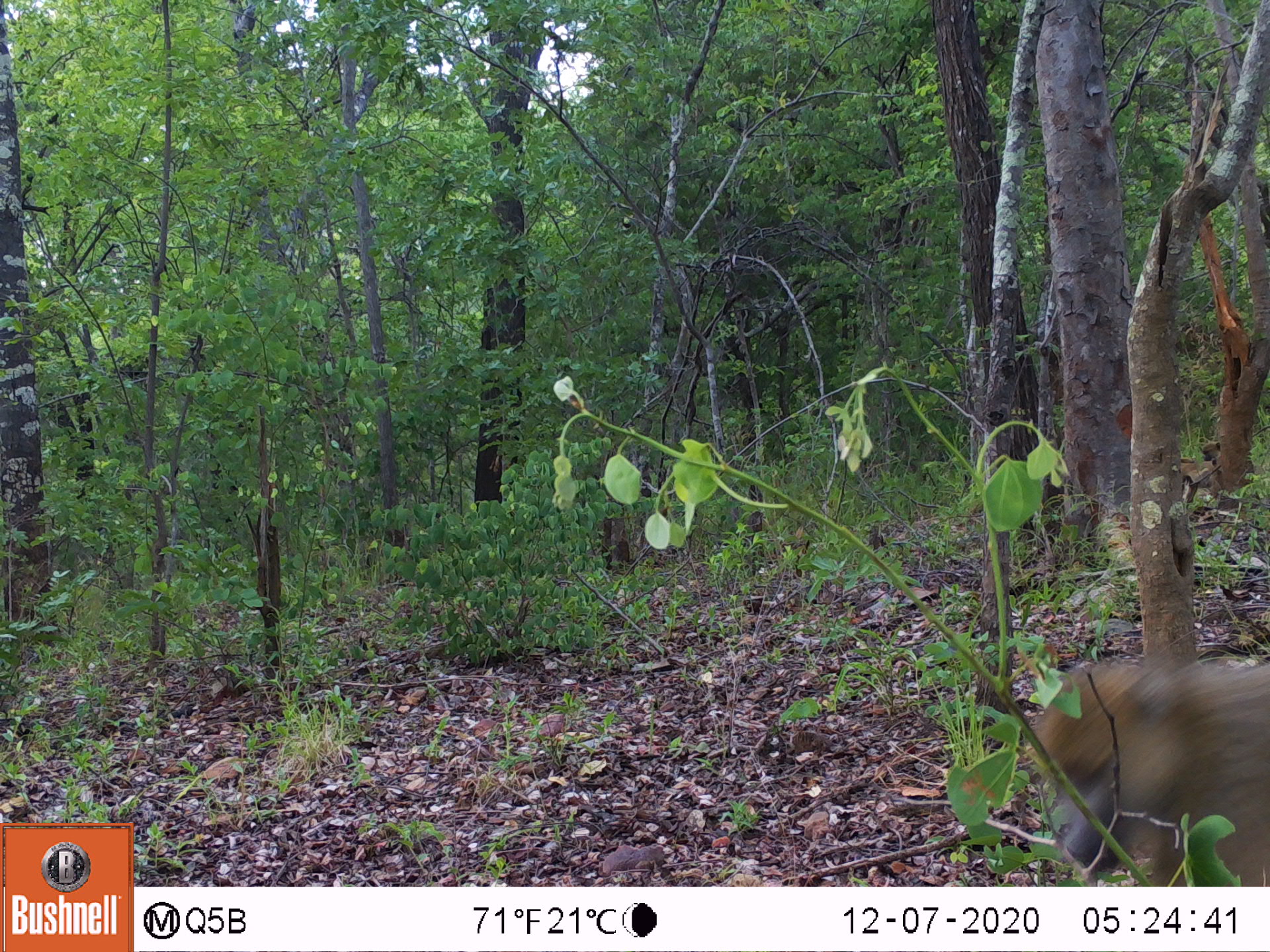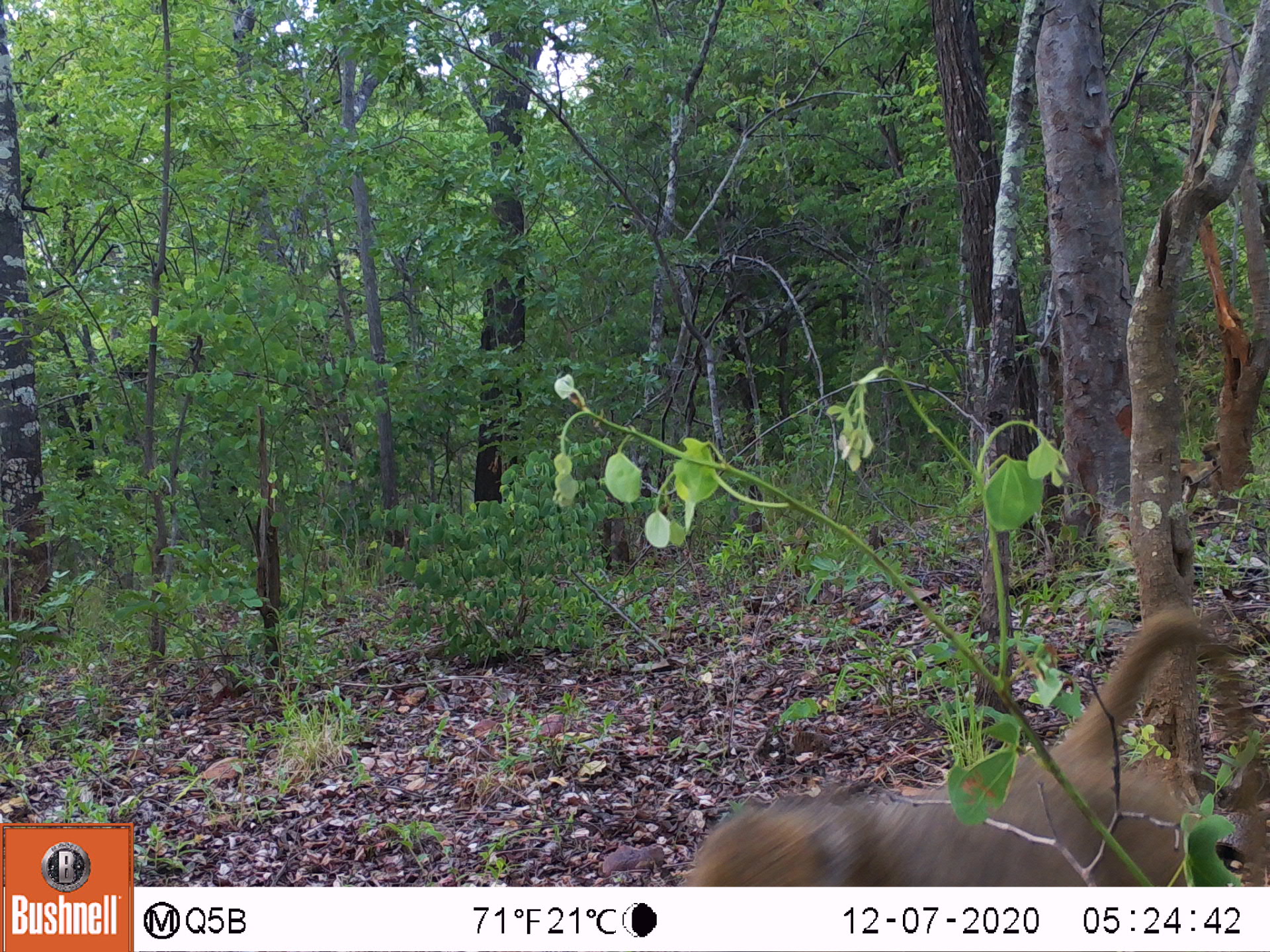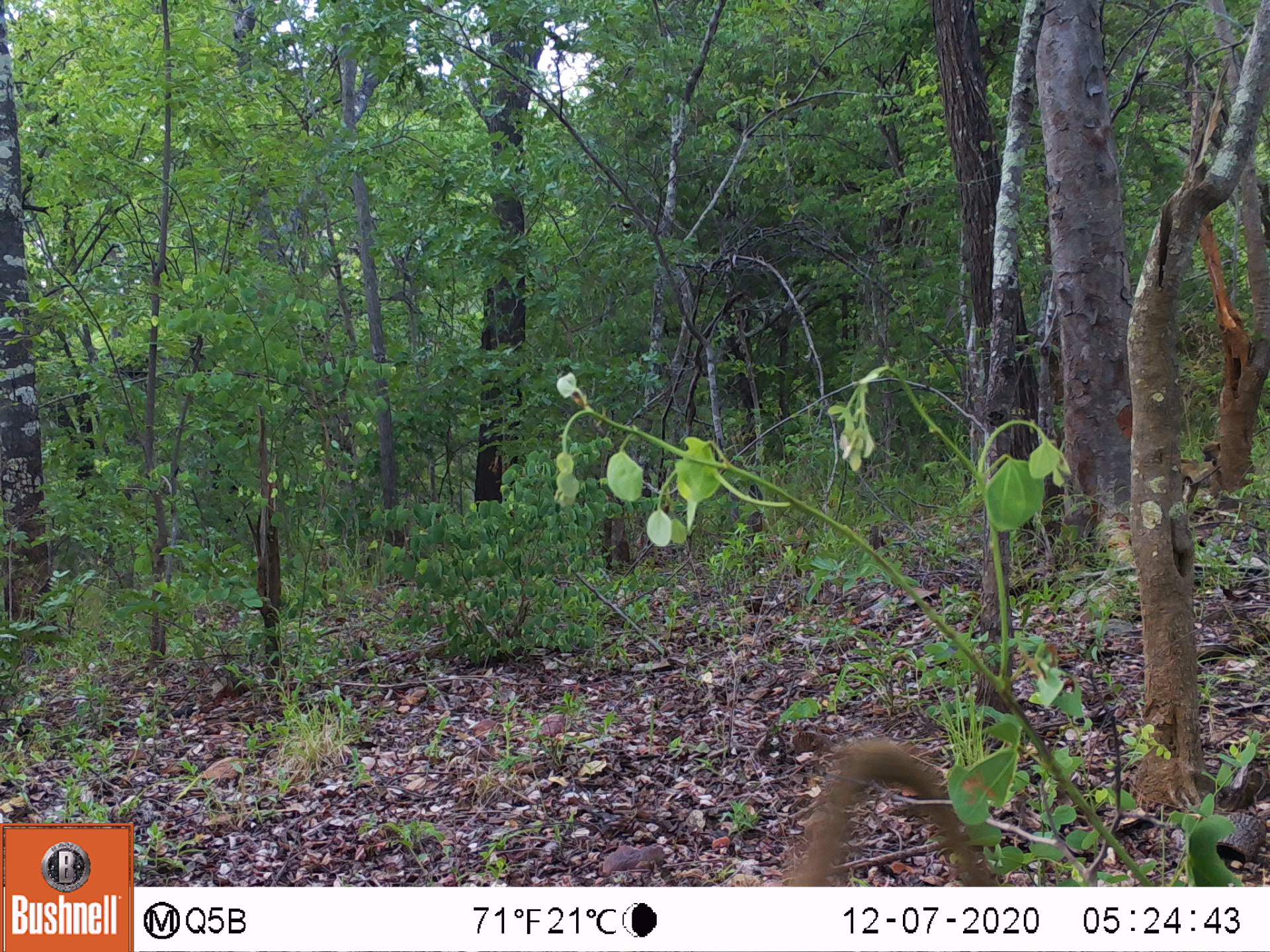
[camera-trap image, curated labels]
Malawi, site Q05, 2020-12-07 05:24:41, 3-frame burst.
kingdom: Animalia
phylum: Chordata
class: Mammalia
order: Primates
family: Cercopithecidae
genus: Papio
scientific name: Papio cynocephalus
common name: yellow baboon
Yellow baboon (Papio cynocephalus), count 3.